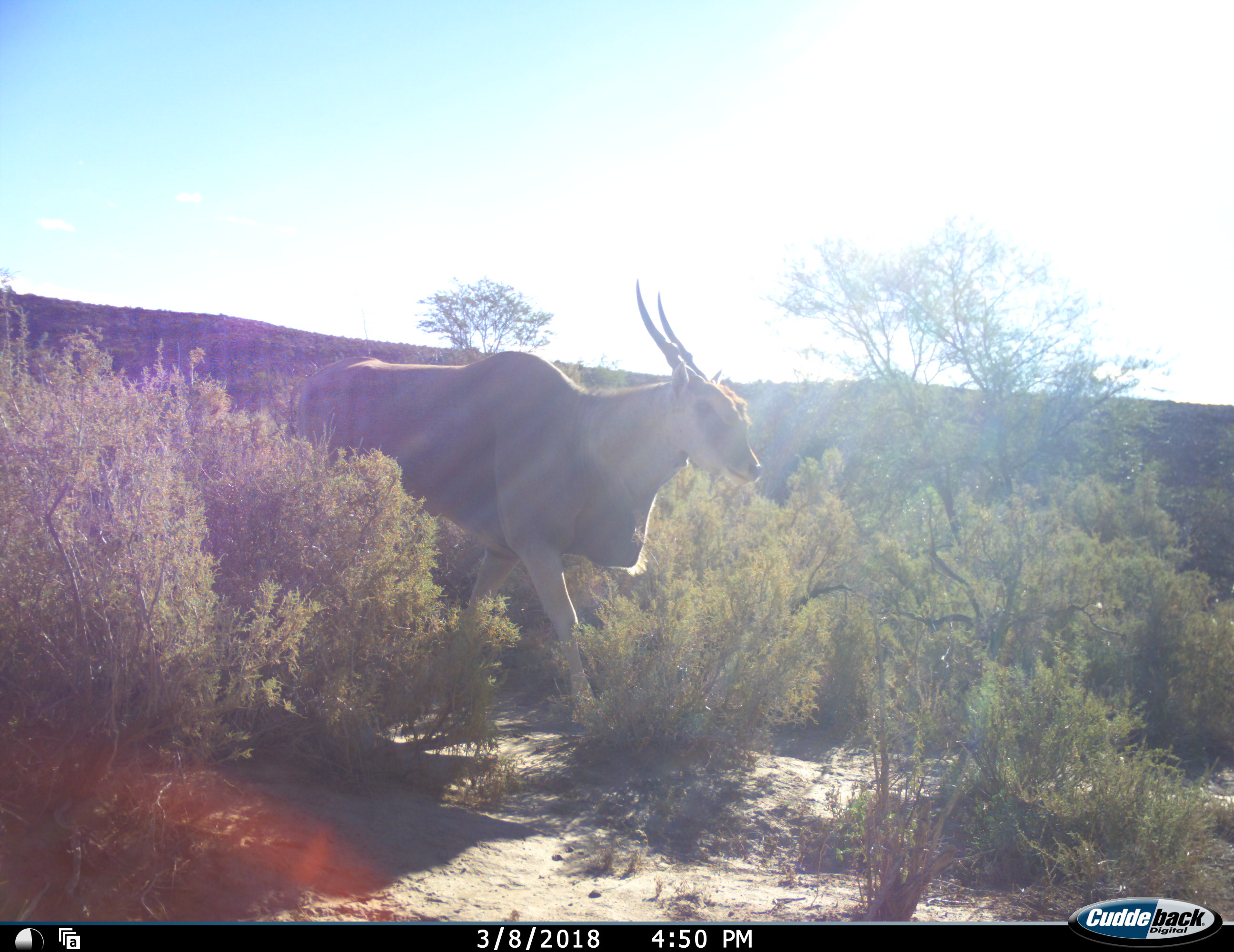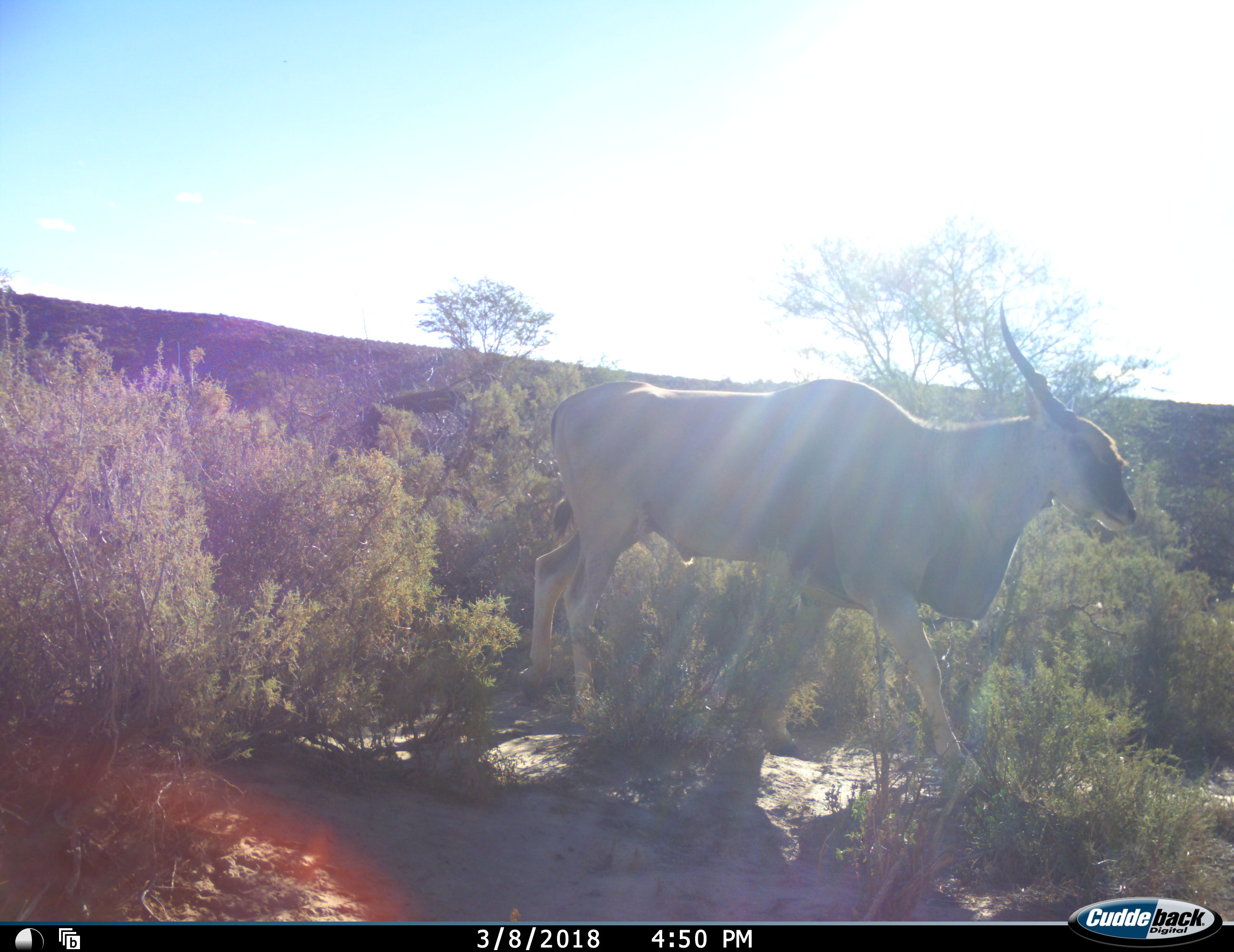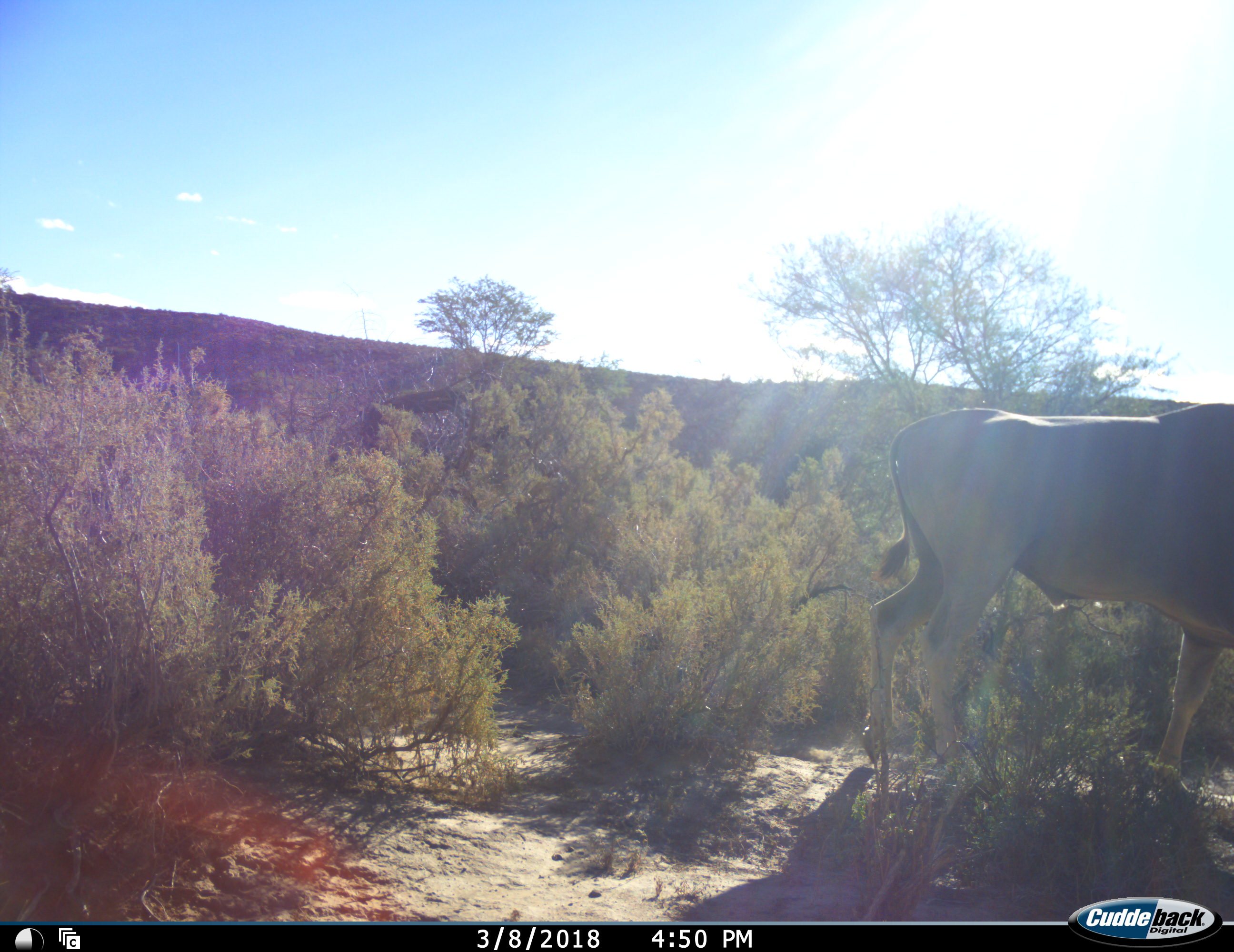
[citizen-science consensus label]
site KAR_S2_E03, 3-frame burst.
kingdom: Animalia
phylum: Chordata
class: Mammalia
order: Artiodactyla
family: Bovidae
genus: Tragelaphus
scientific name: Tragelaphus oryx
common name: eland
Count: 1.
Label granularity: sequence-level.